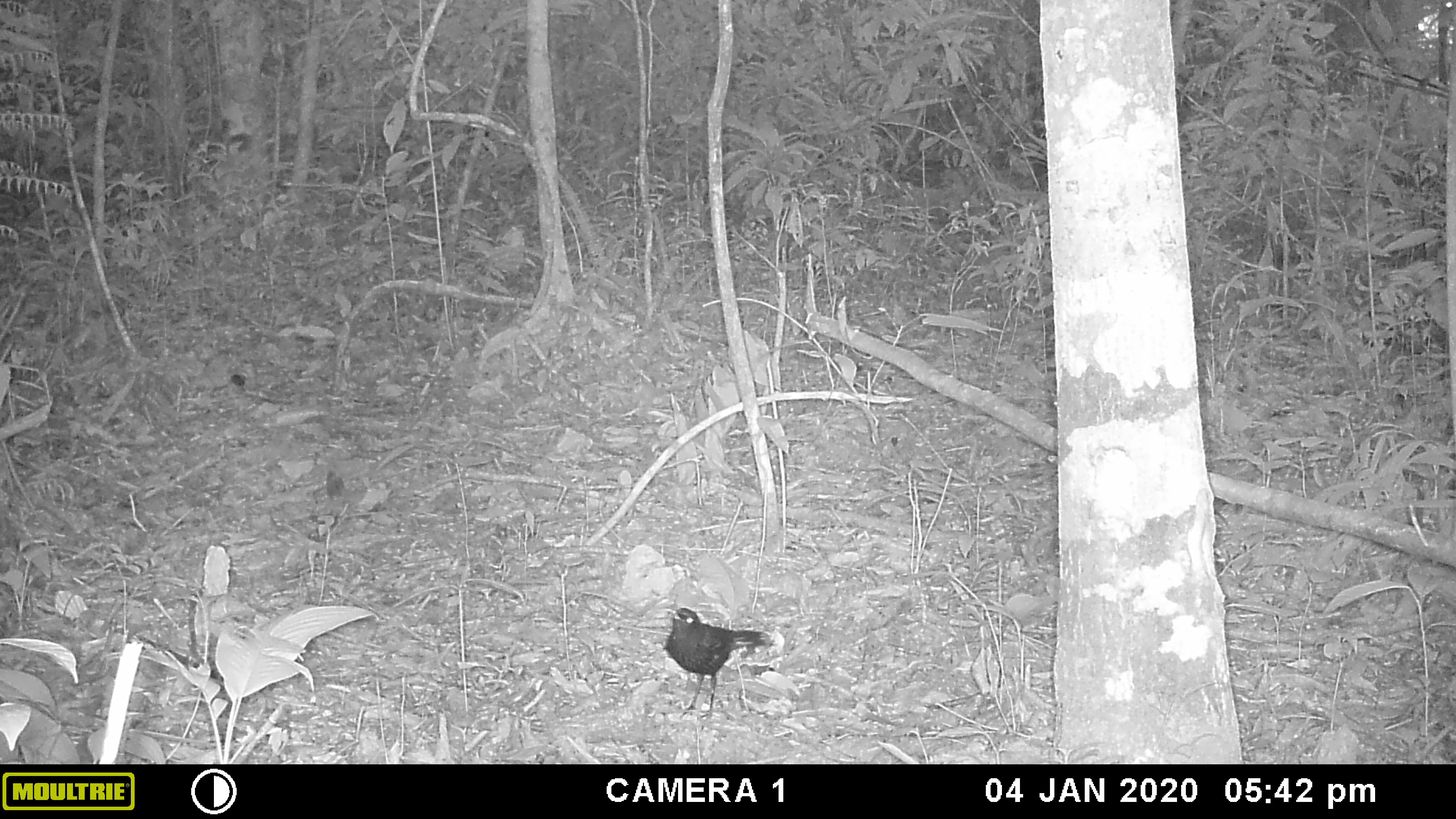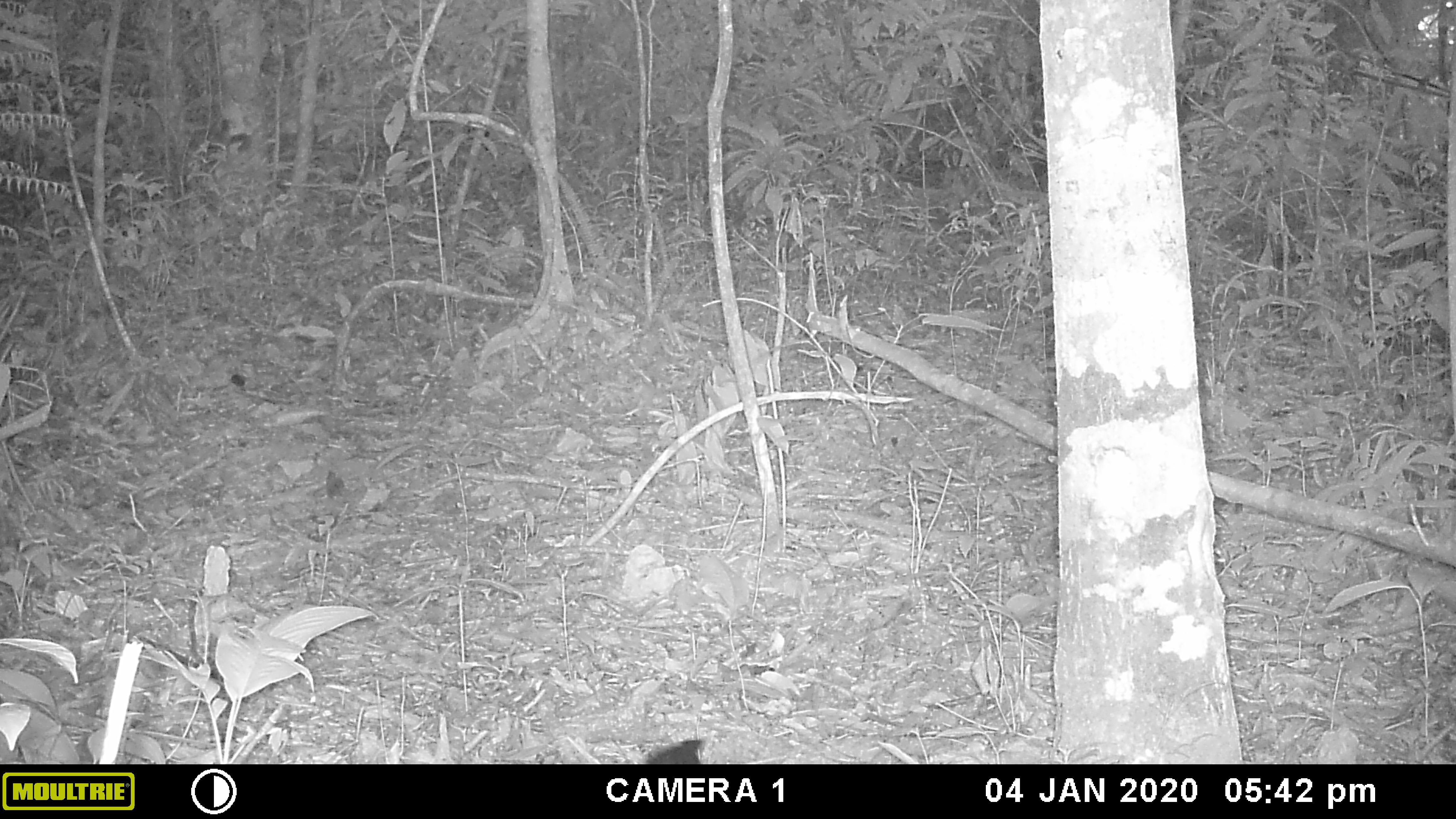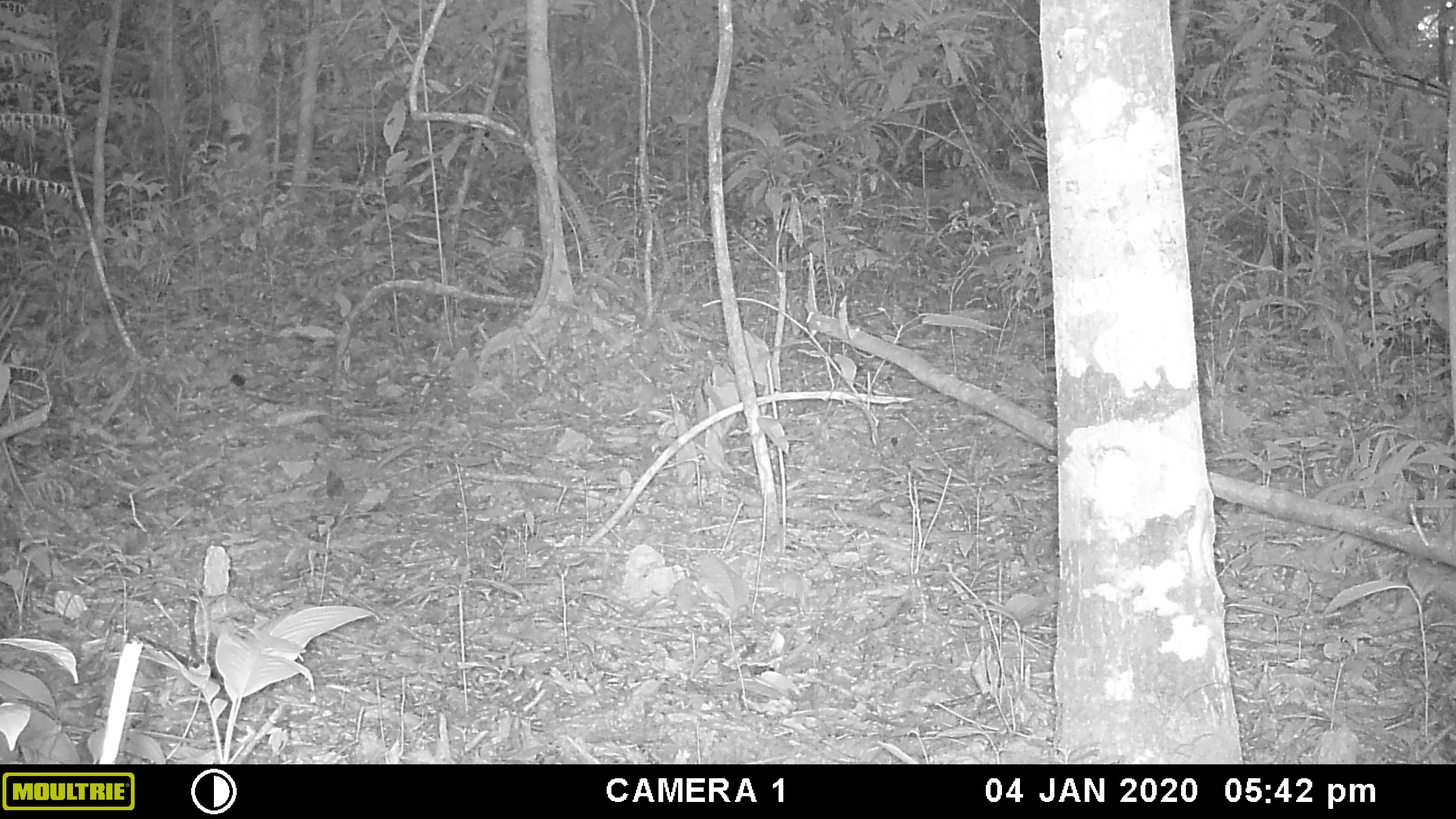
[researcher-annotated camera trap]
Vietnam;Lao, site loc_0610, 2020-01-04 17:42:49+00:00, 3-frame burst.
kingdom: Animalia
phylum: Chordata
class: Aves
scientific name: Aves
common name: bird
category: unidentified bird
Unidentified bird (bird) (Aves). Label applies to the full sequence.